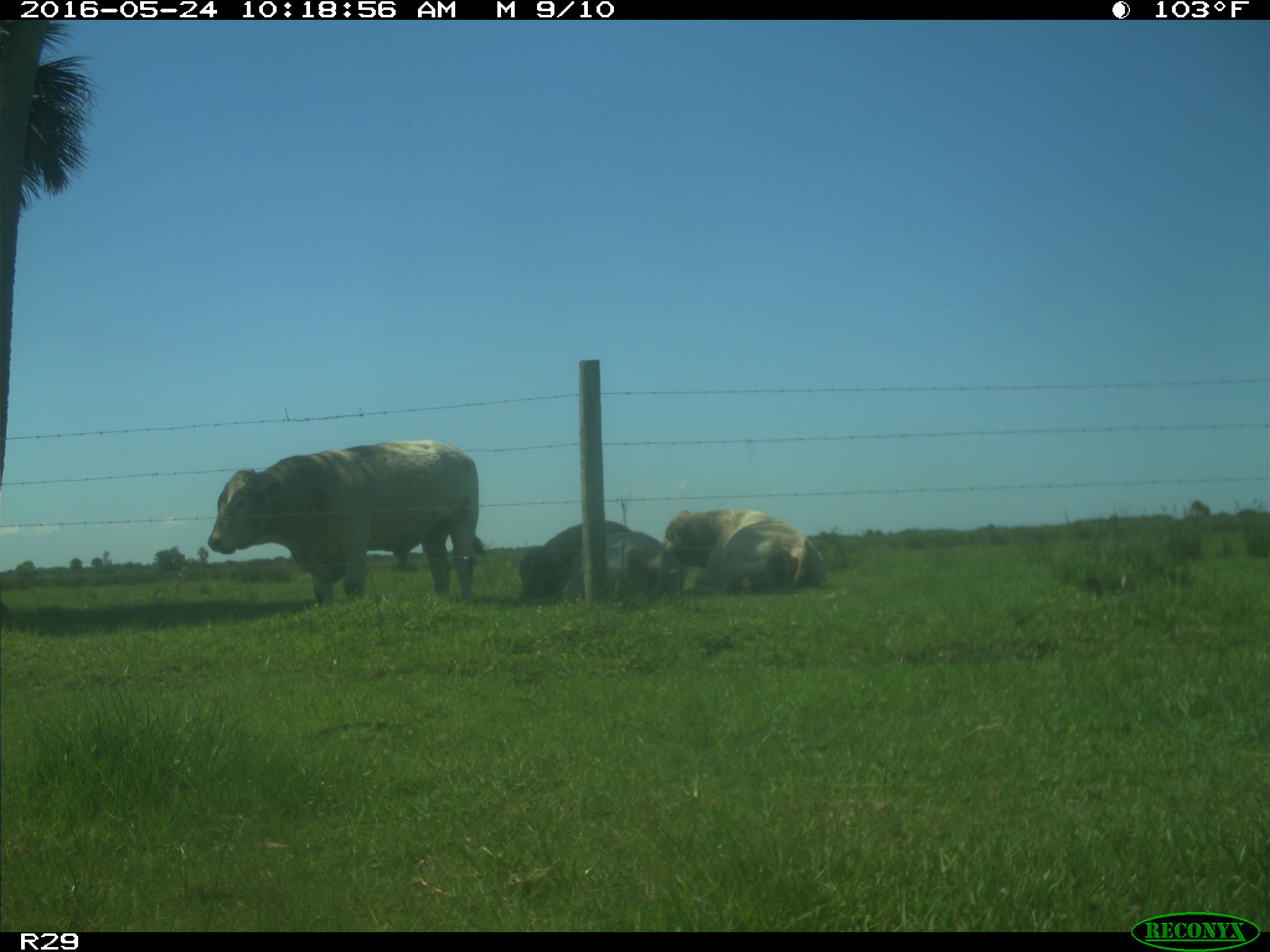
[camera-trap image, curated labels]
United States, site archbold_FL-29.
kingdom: Animalia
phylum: Chordata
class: Mammalia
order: Artiodactyla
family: Bovidae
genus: Bos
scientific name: Bos taurus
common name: domestic cow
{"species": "Bos taurus (domestic cow)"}